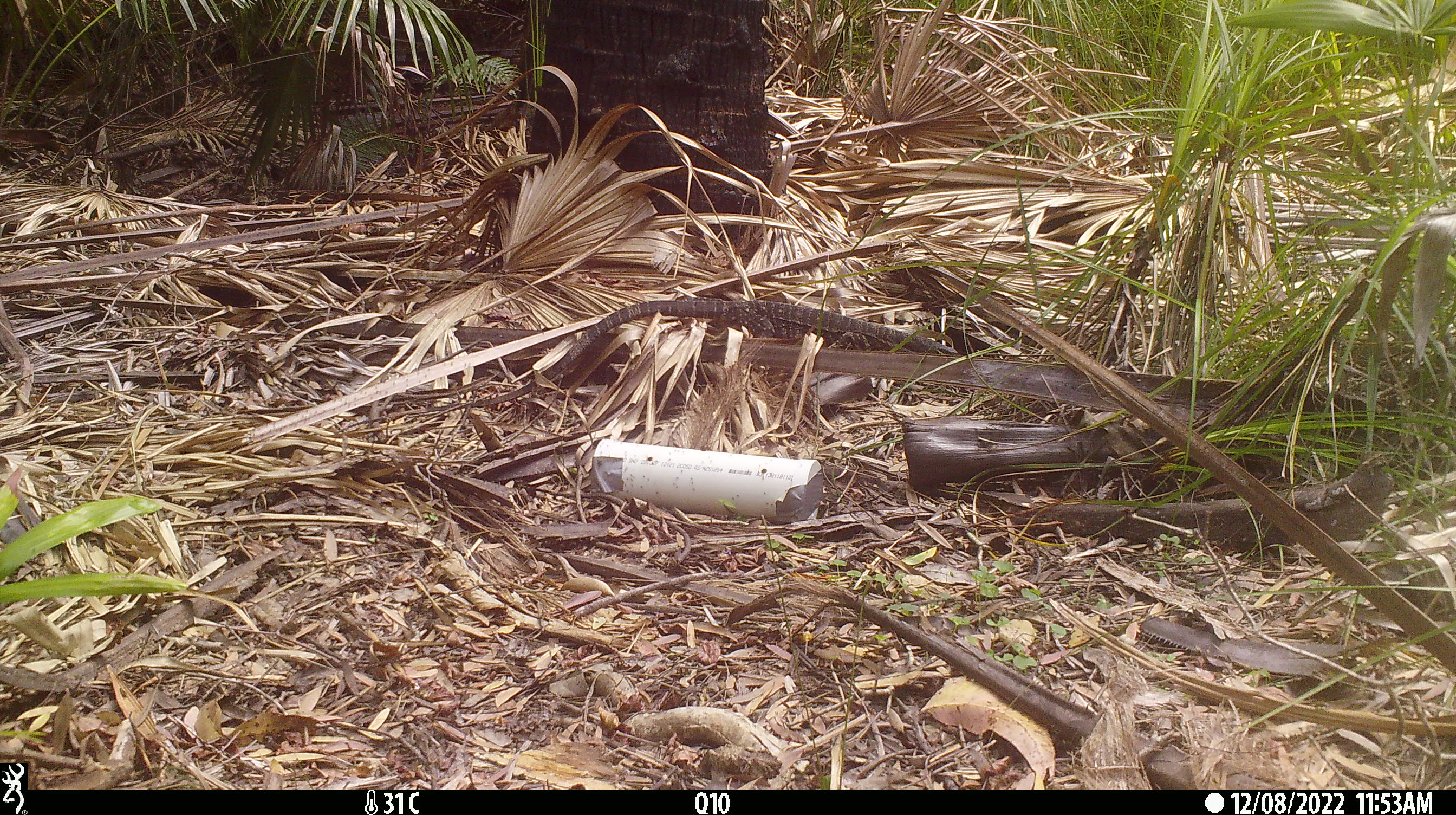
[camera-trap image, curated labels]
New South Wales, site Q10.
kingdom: Animalia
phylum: Chordata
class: Reptilia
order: Squamata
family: Varanidae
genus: Varanus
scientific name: Varanus varius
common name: lace monitor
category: goanna